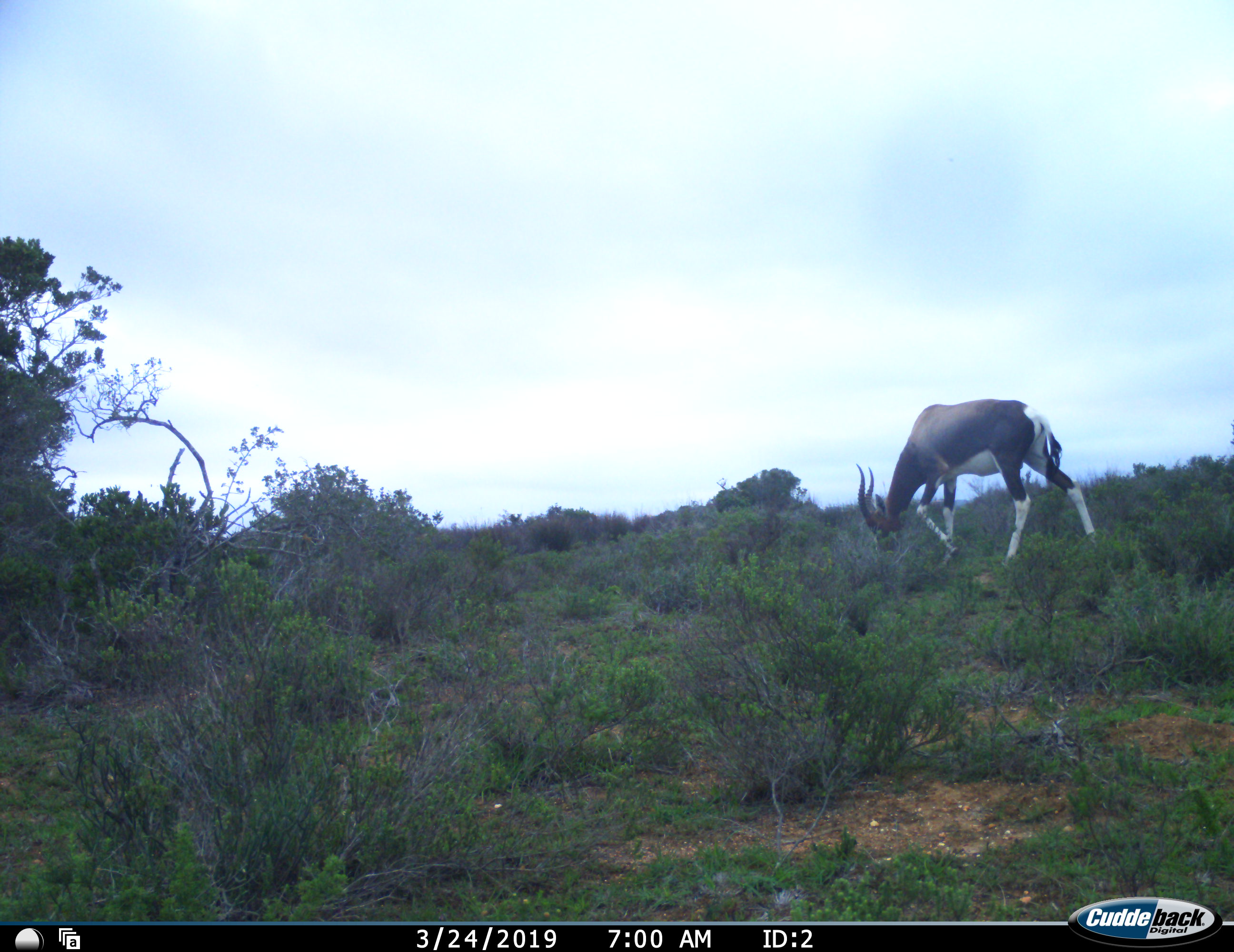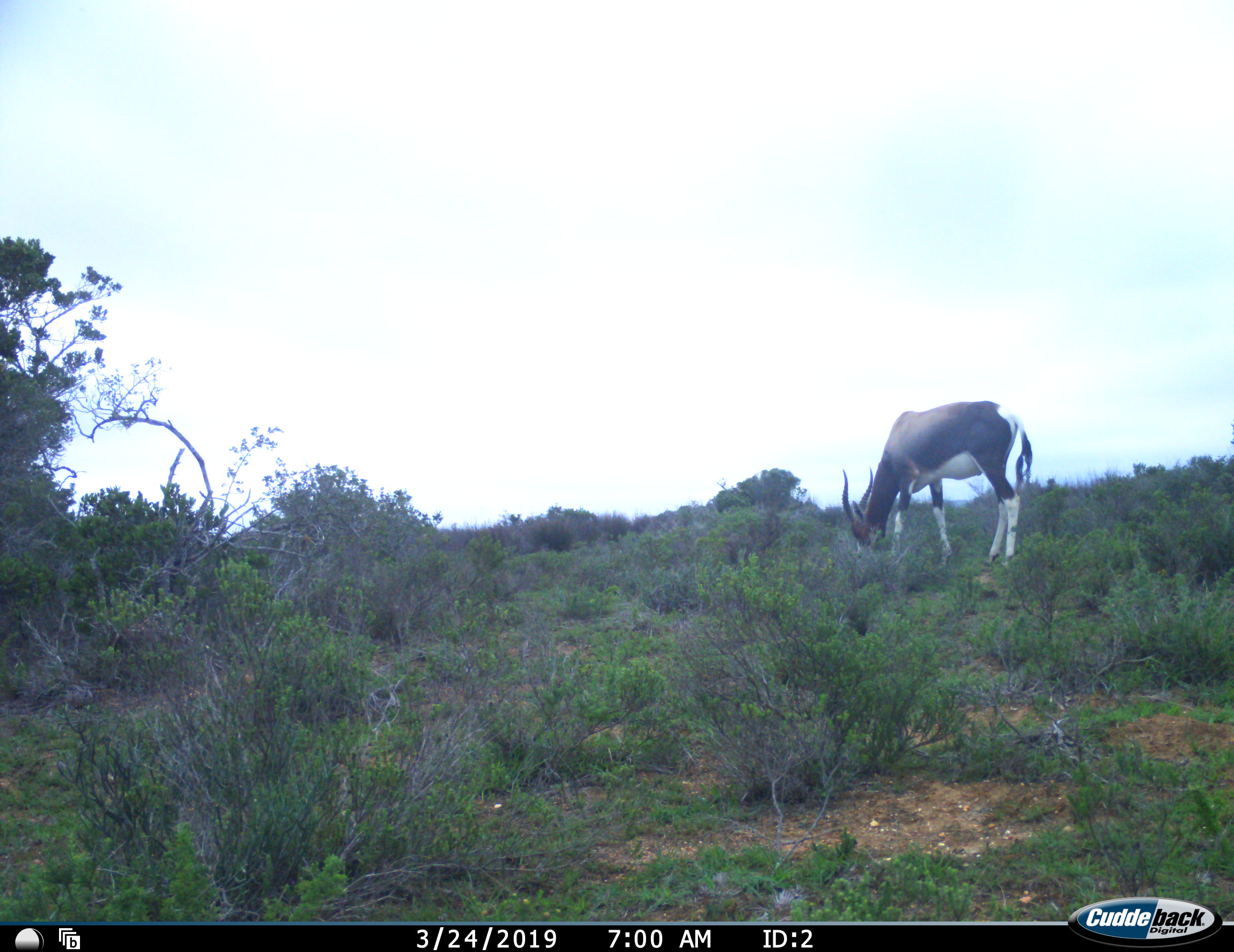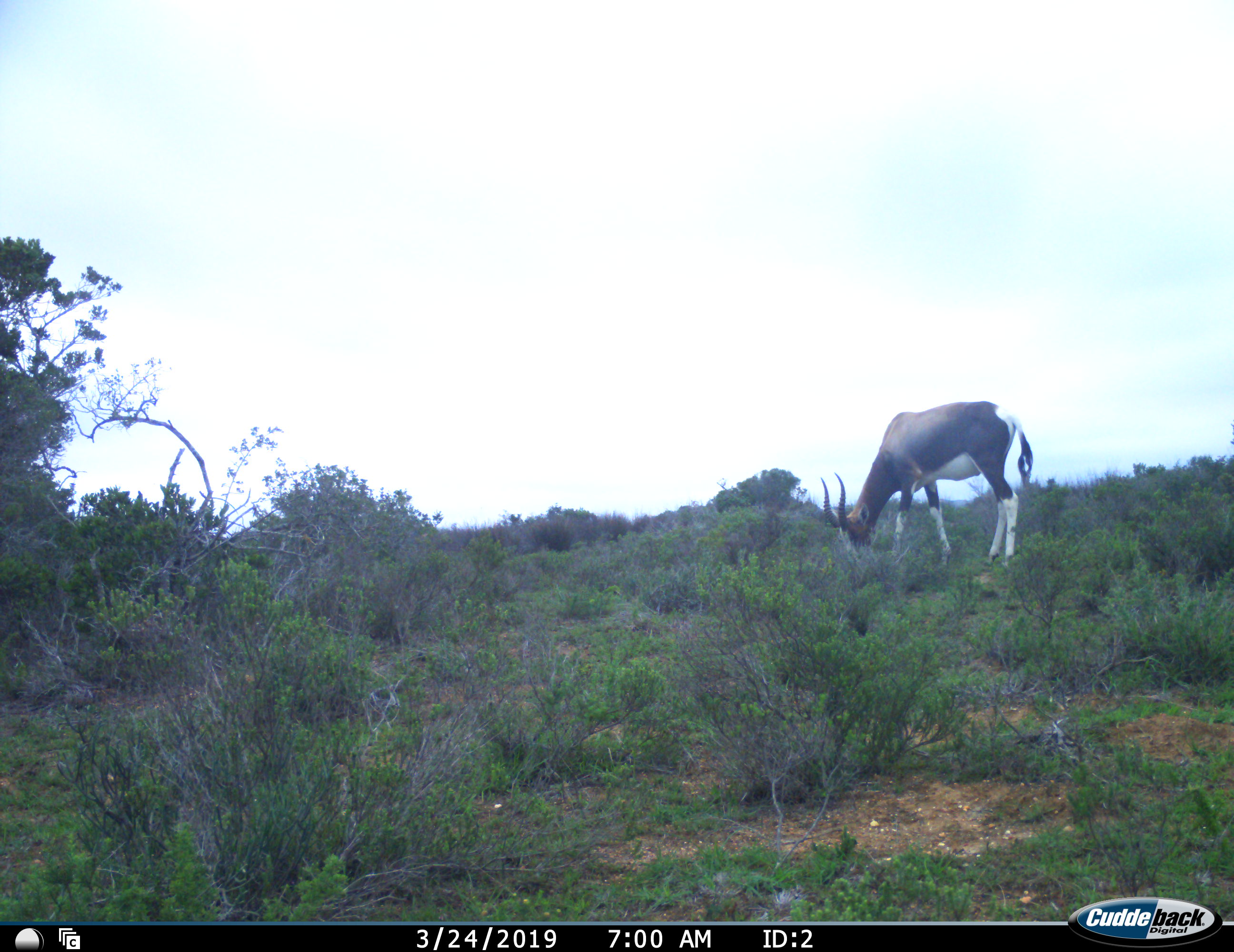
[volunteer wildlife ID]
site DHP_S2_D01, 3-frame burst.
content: unidentified animal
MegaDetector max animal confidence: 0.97